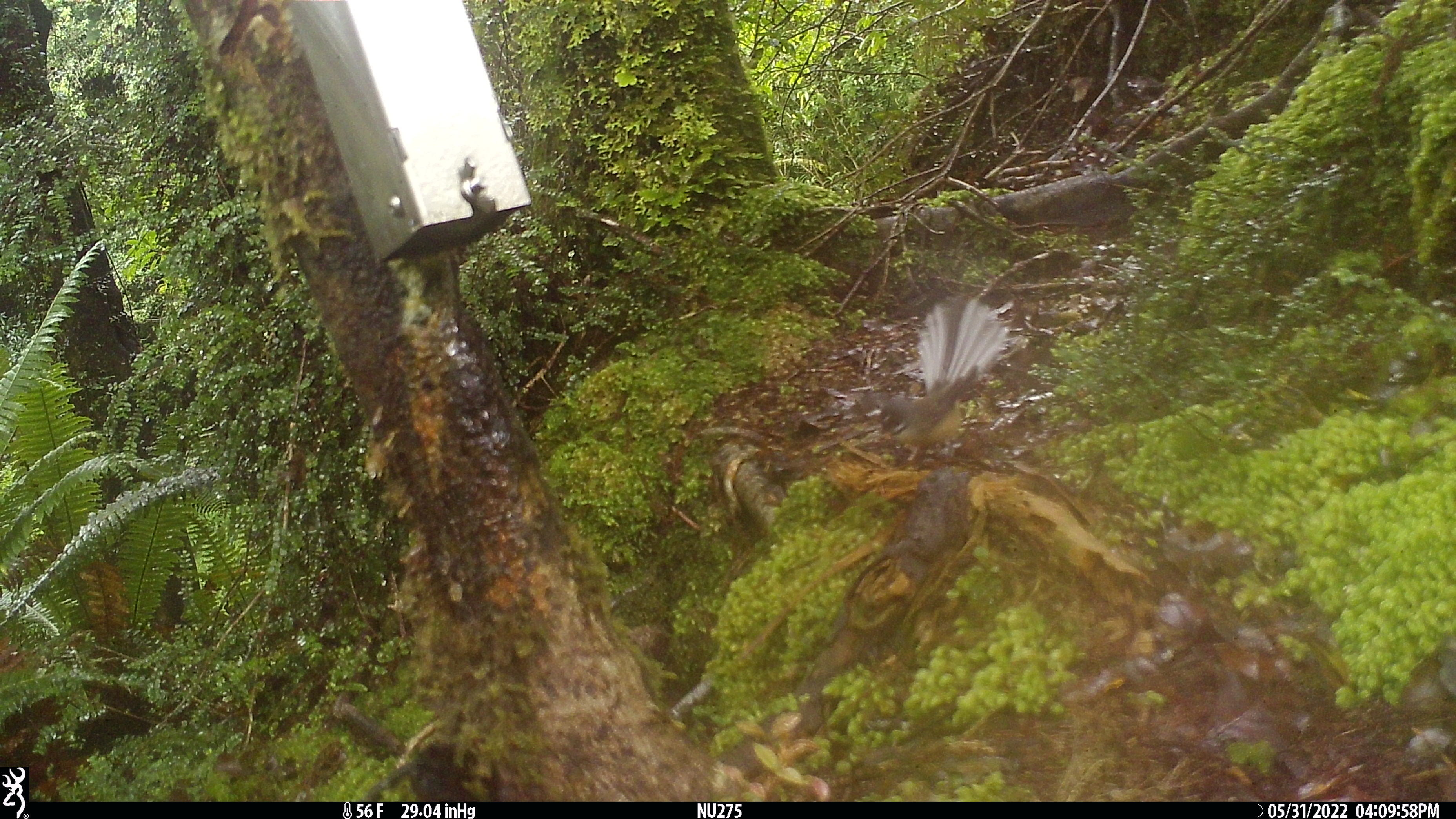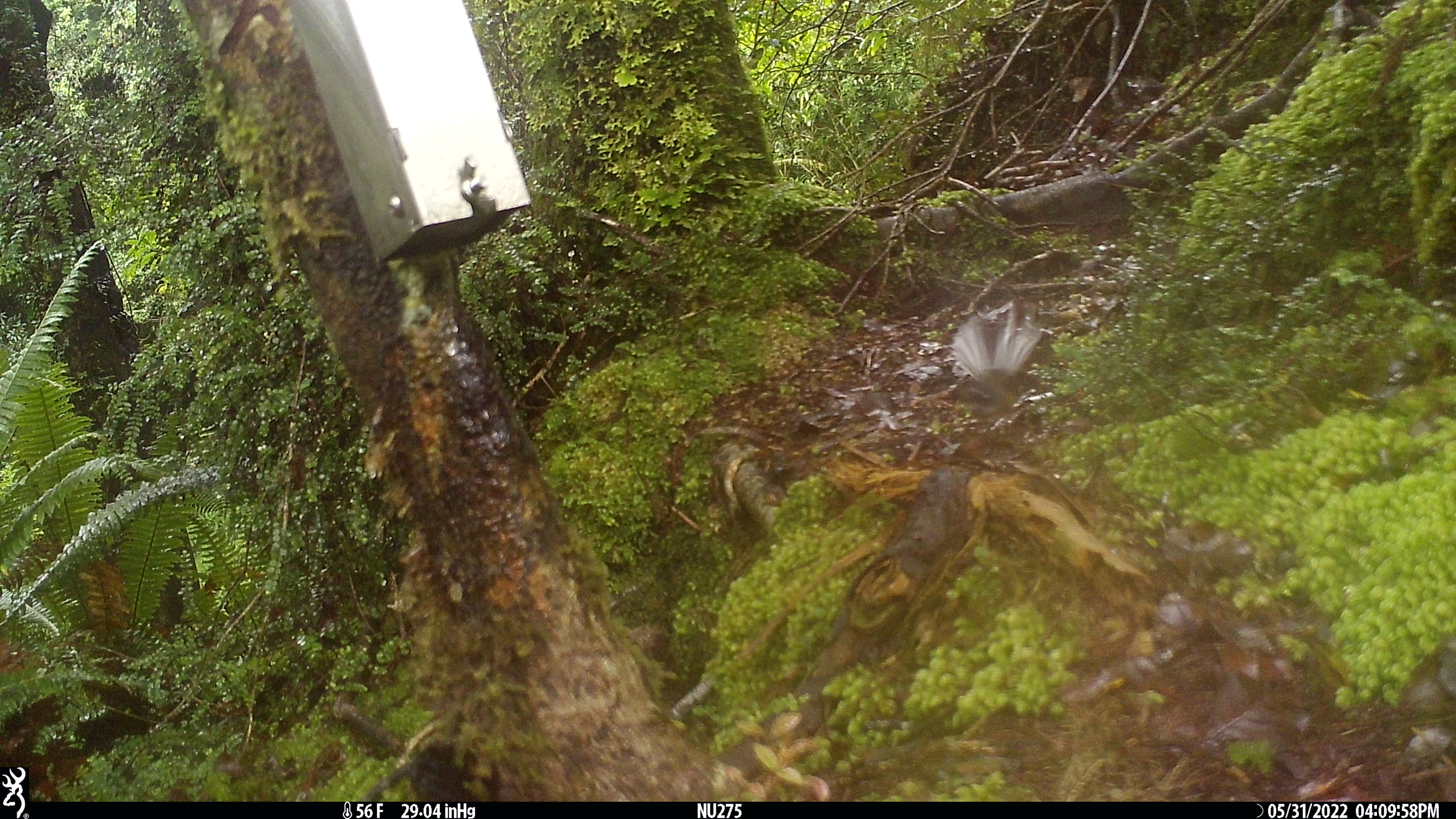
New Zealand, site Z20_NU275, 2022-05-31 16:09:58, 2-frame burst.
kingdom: Animalia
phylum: Chordata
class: Aves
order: Passeriformes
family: Rhipiduridae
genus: Rhipidura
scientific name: Rhipidura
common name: fantails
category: fantail